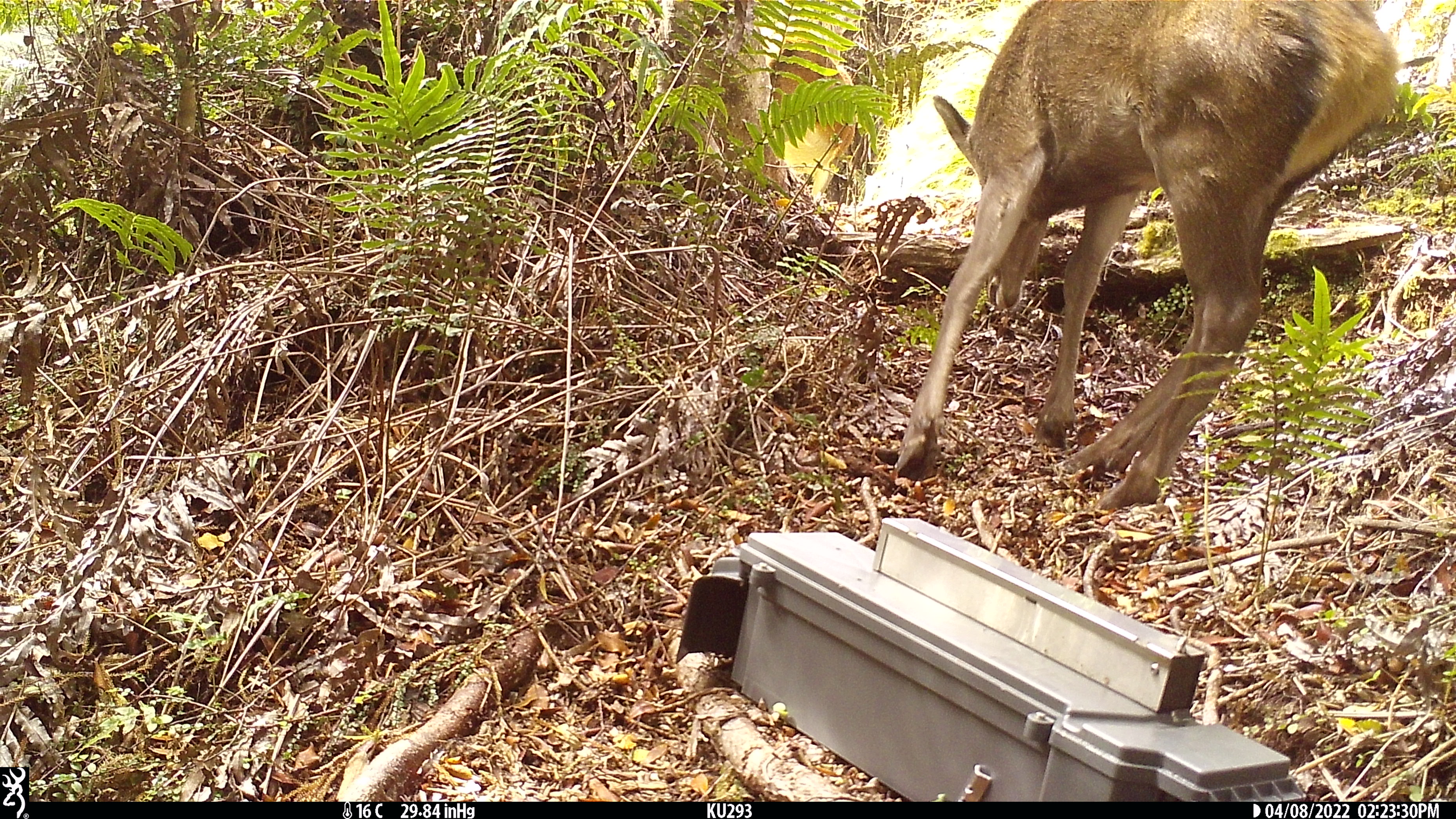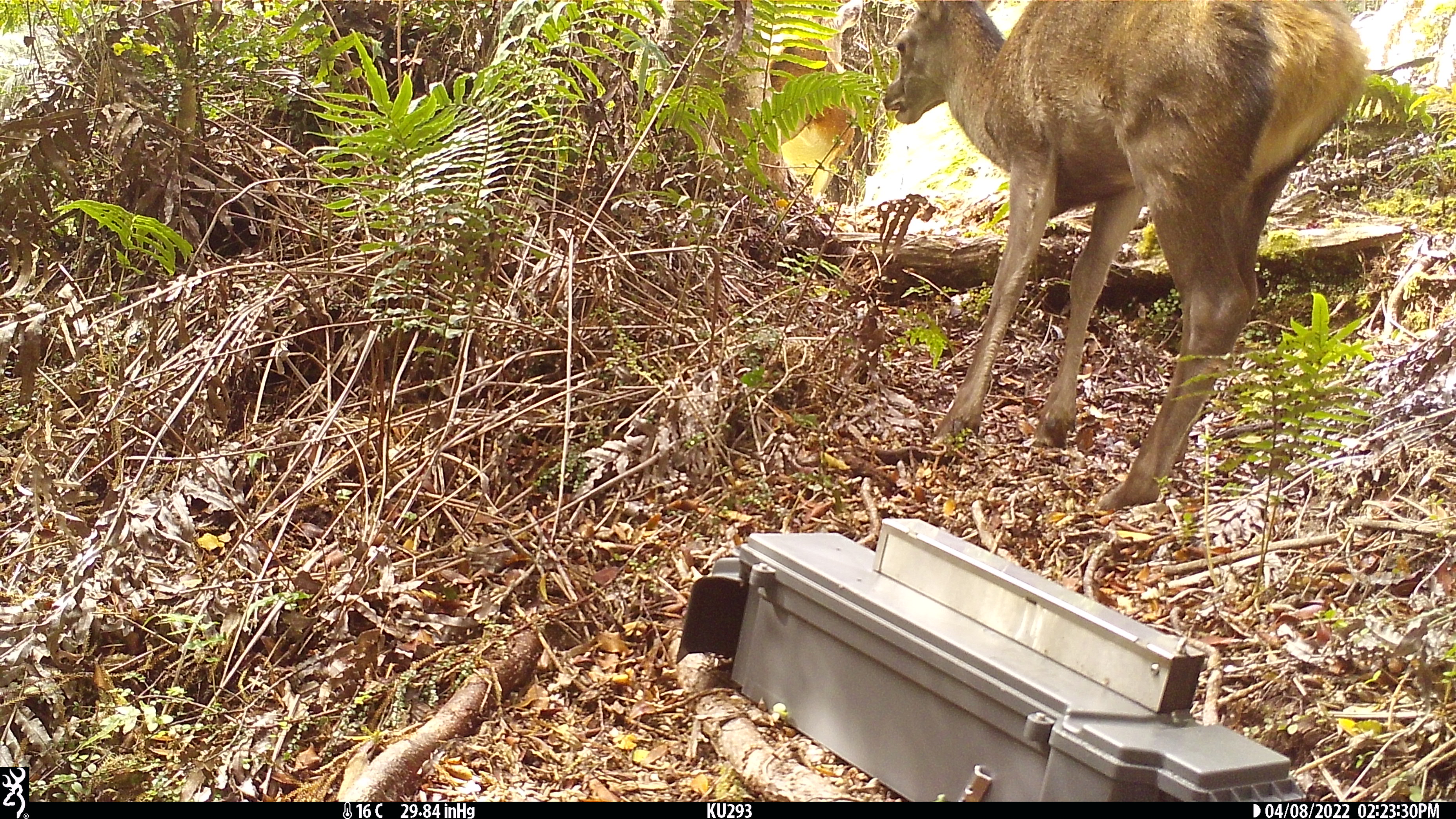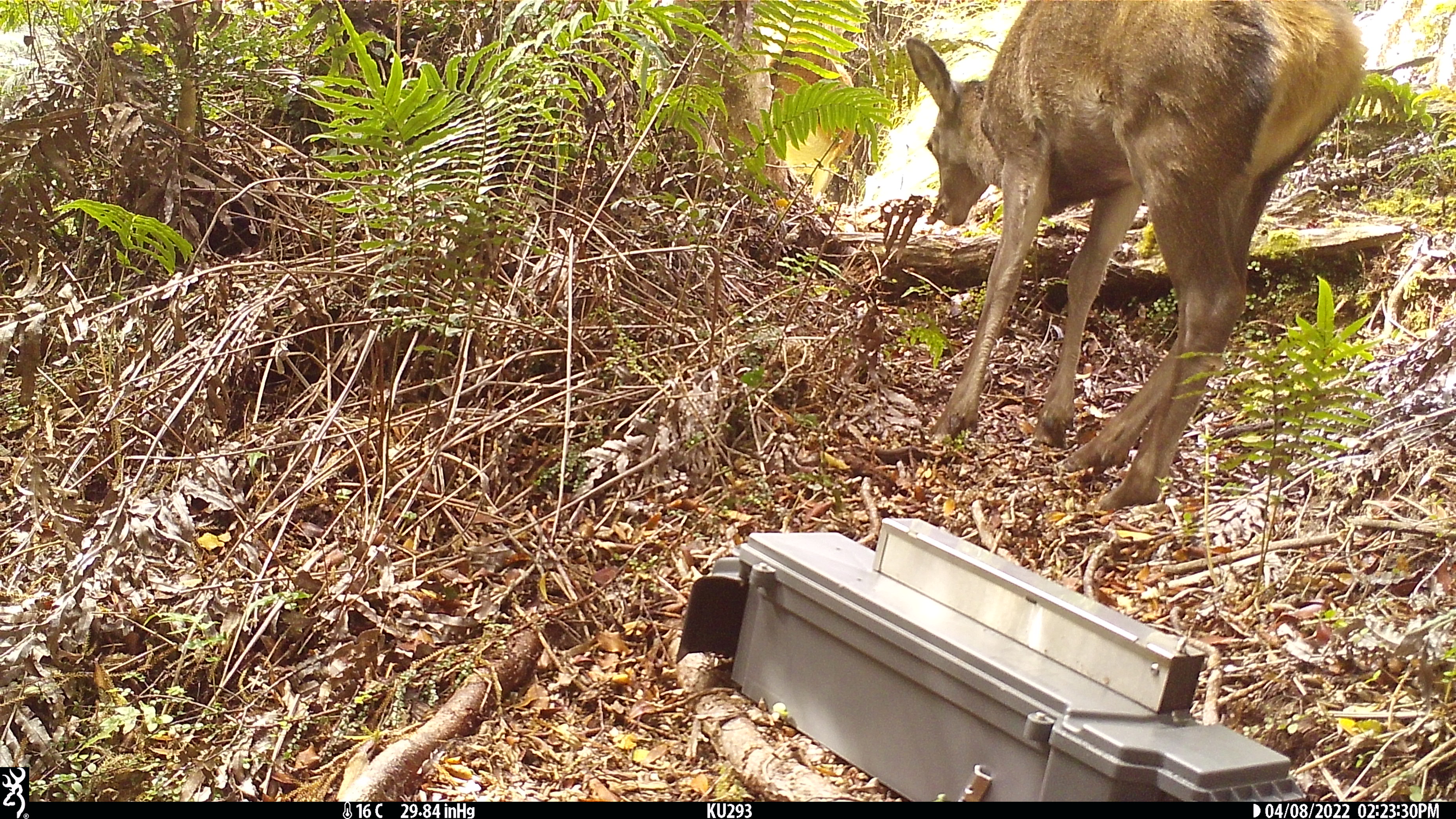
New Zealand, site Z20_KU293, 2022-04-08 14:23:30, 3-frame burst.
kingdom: Animalia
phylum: Chordata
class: Mammalia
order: Artiodactyla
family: Cervidae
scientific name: Cervidae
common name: deer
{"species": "deer (Cervidae)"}